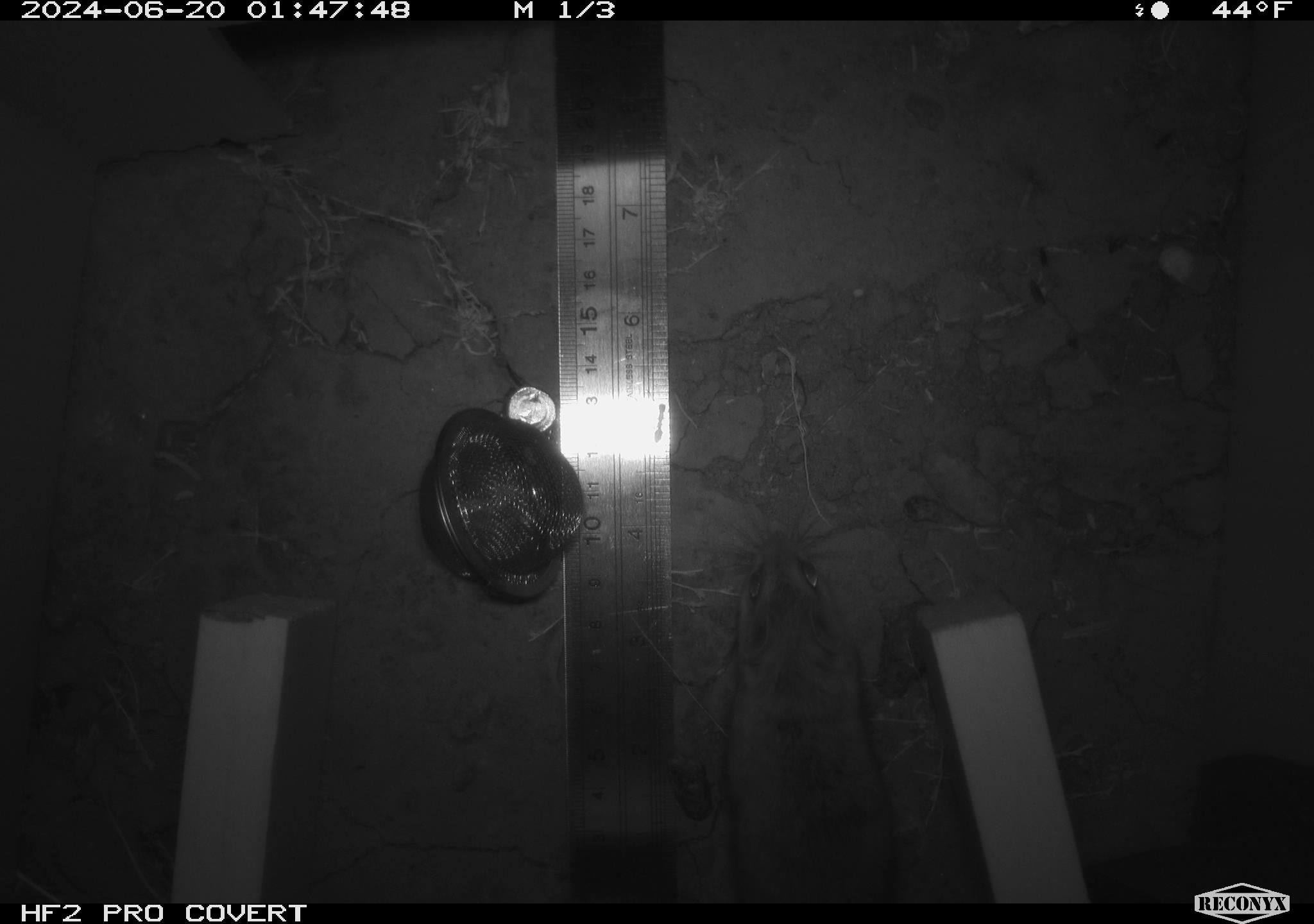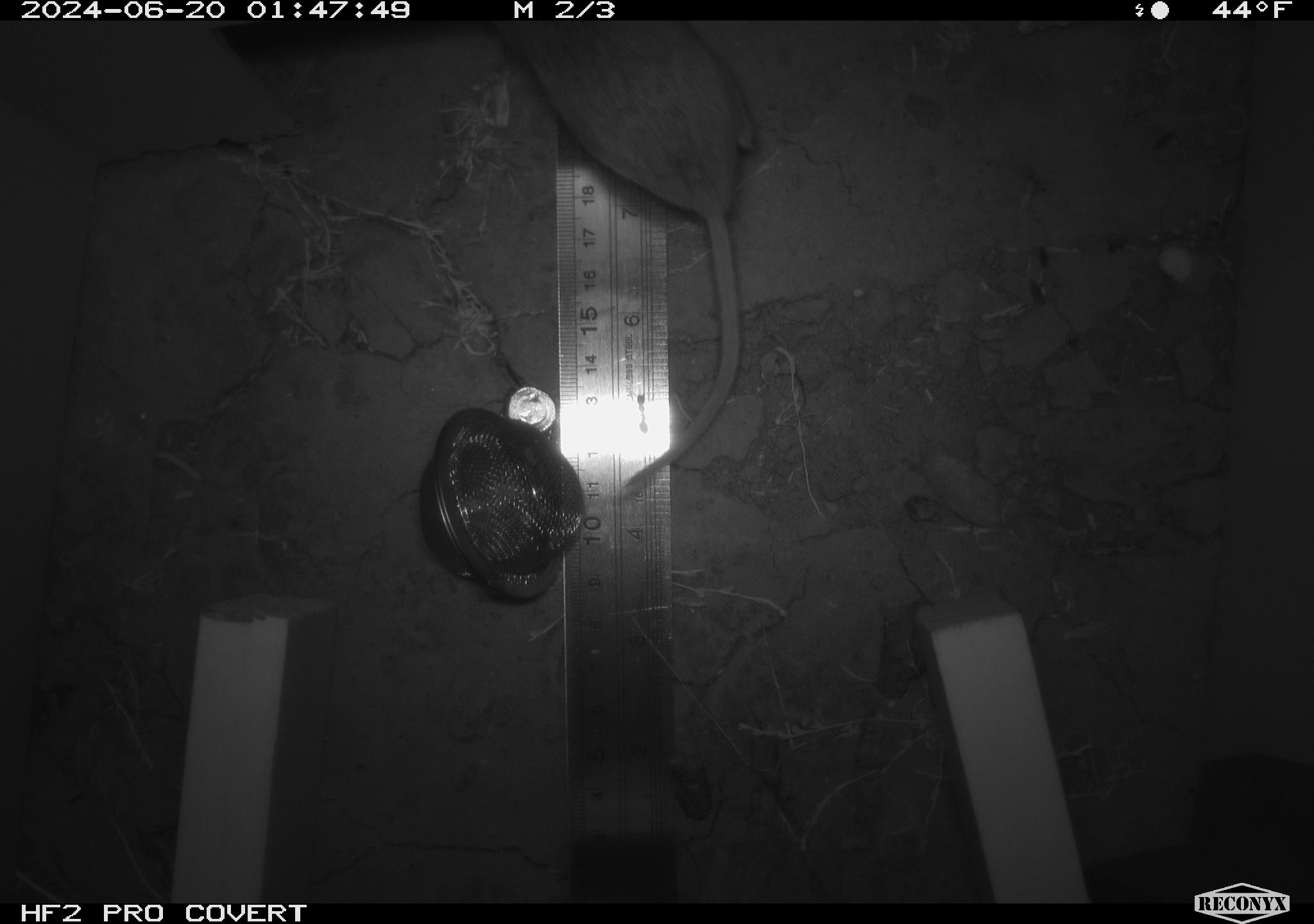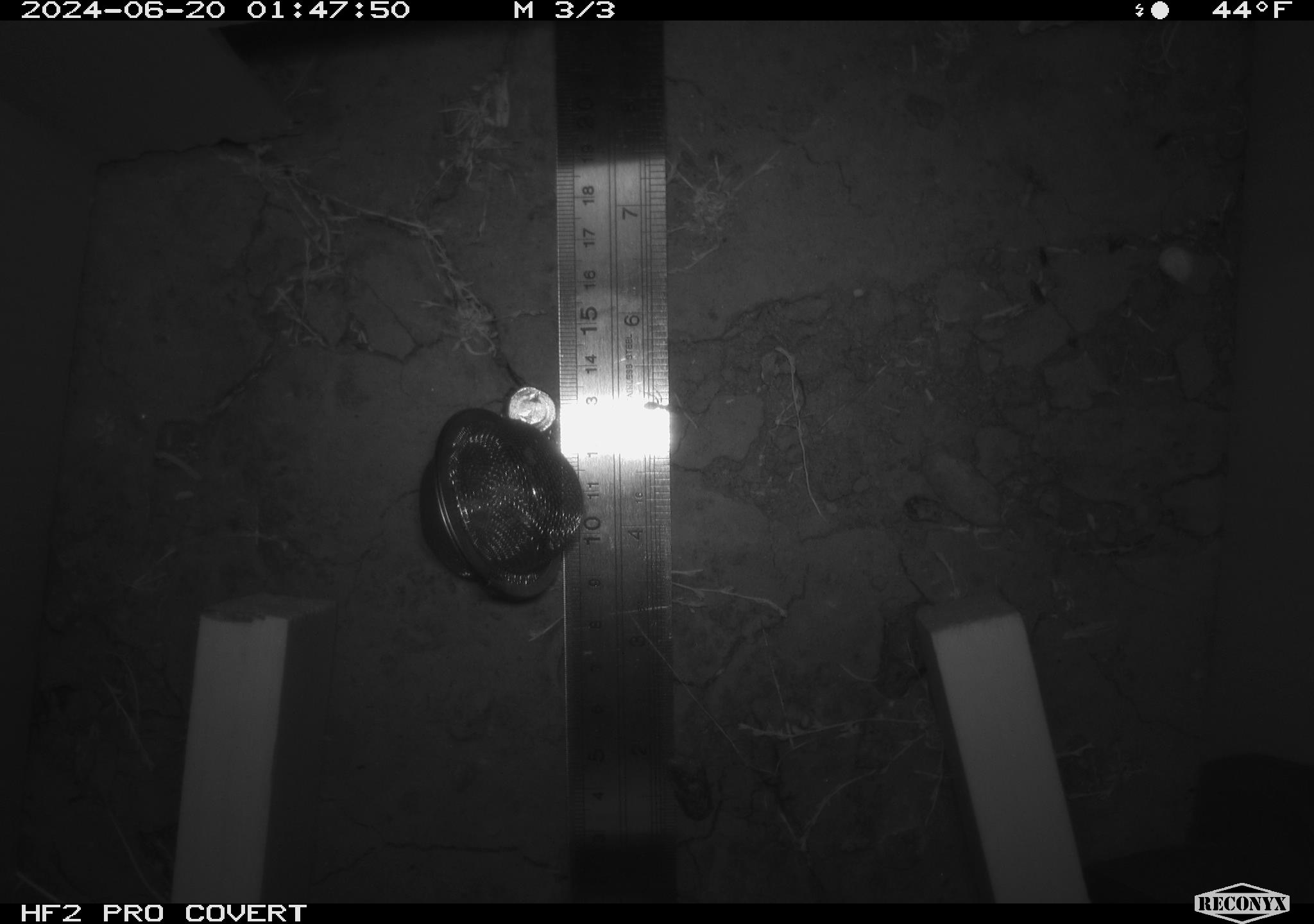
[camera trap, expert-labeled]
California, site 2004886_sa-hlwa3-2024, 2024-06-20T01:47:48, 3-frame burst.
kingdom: Animalia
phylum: Chordata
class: Mammalia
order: Rodentia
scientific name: Rodentia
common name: mouse species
Mouse species (Rodentia).